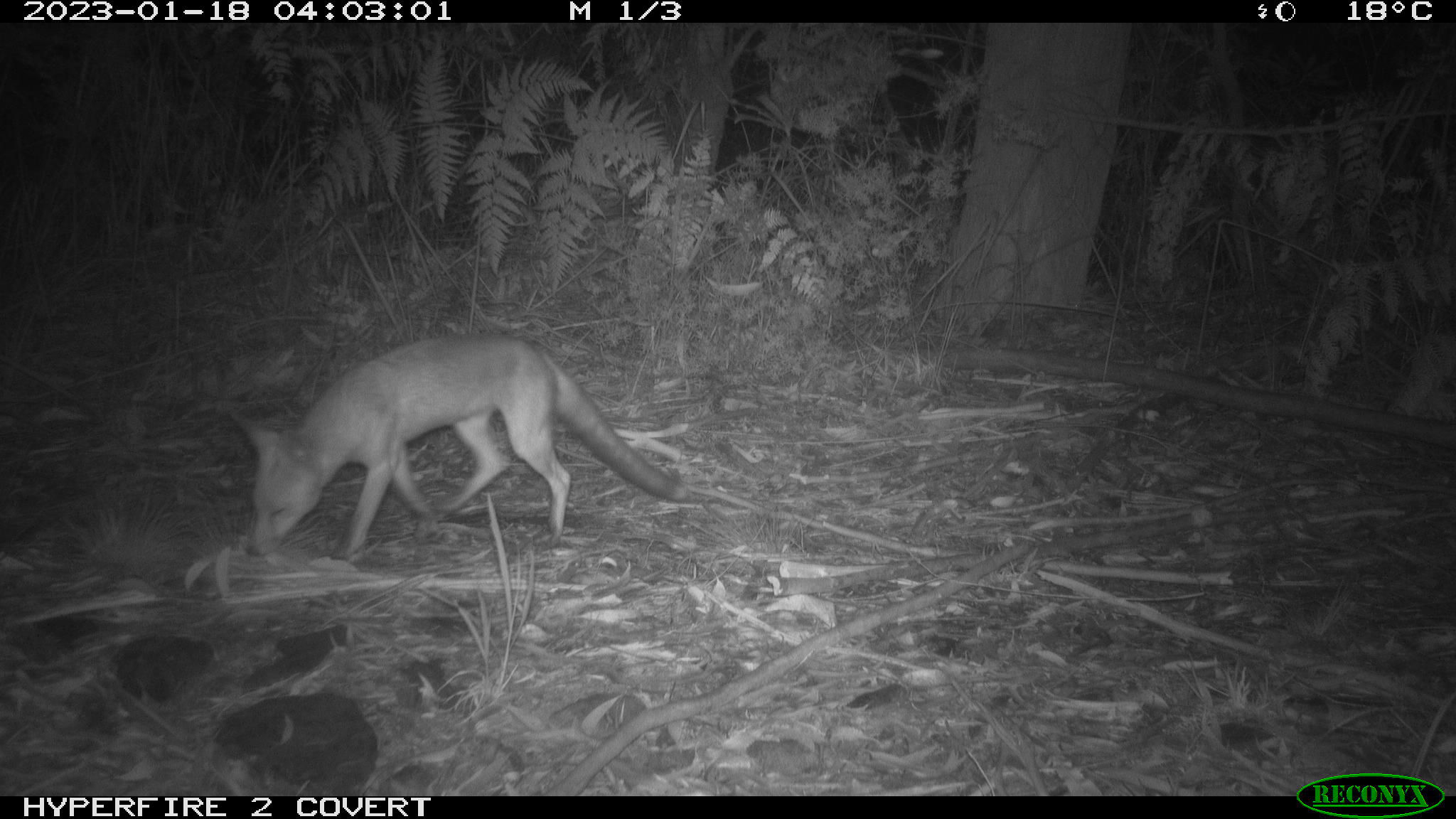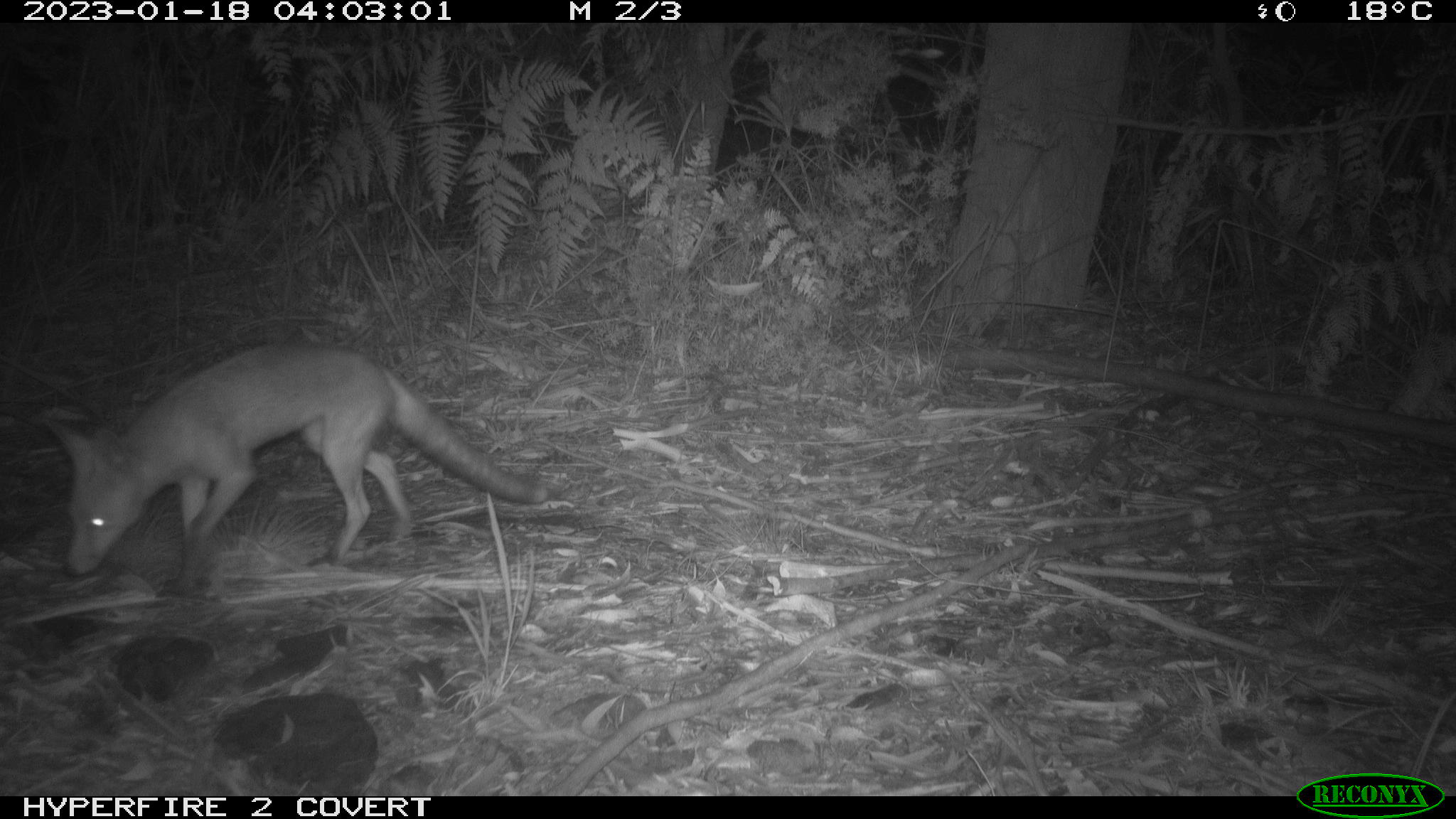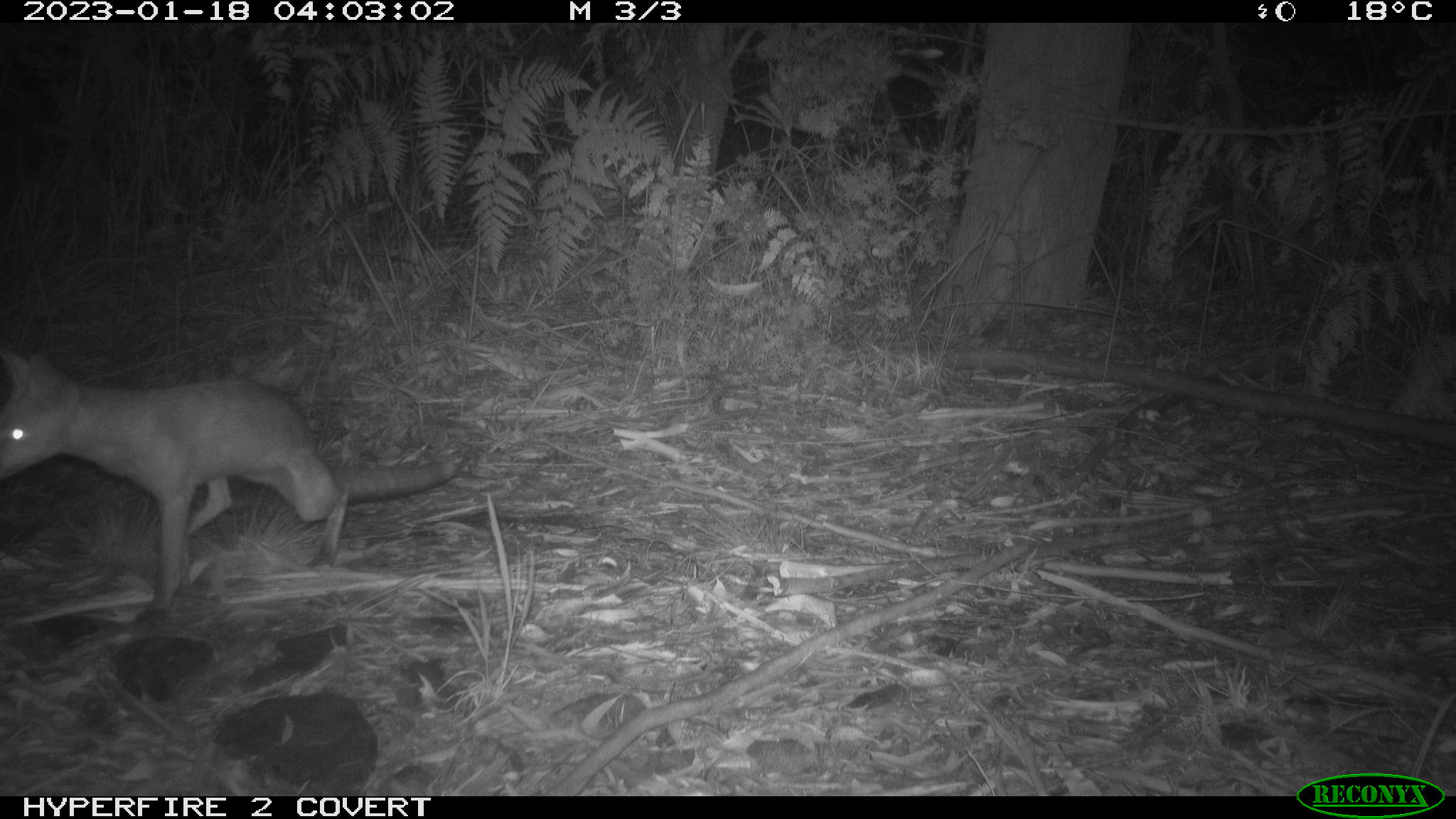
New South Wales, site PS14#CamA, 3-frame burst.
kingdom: Animalia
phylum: Chordata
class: Mammalia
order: Carnivora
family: Canidae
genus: Vulpes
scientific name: Vulpes vulpes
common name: red fox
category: fox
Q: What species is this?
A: Fox (red fox) (Vulpes vulpes).